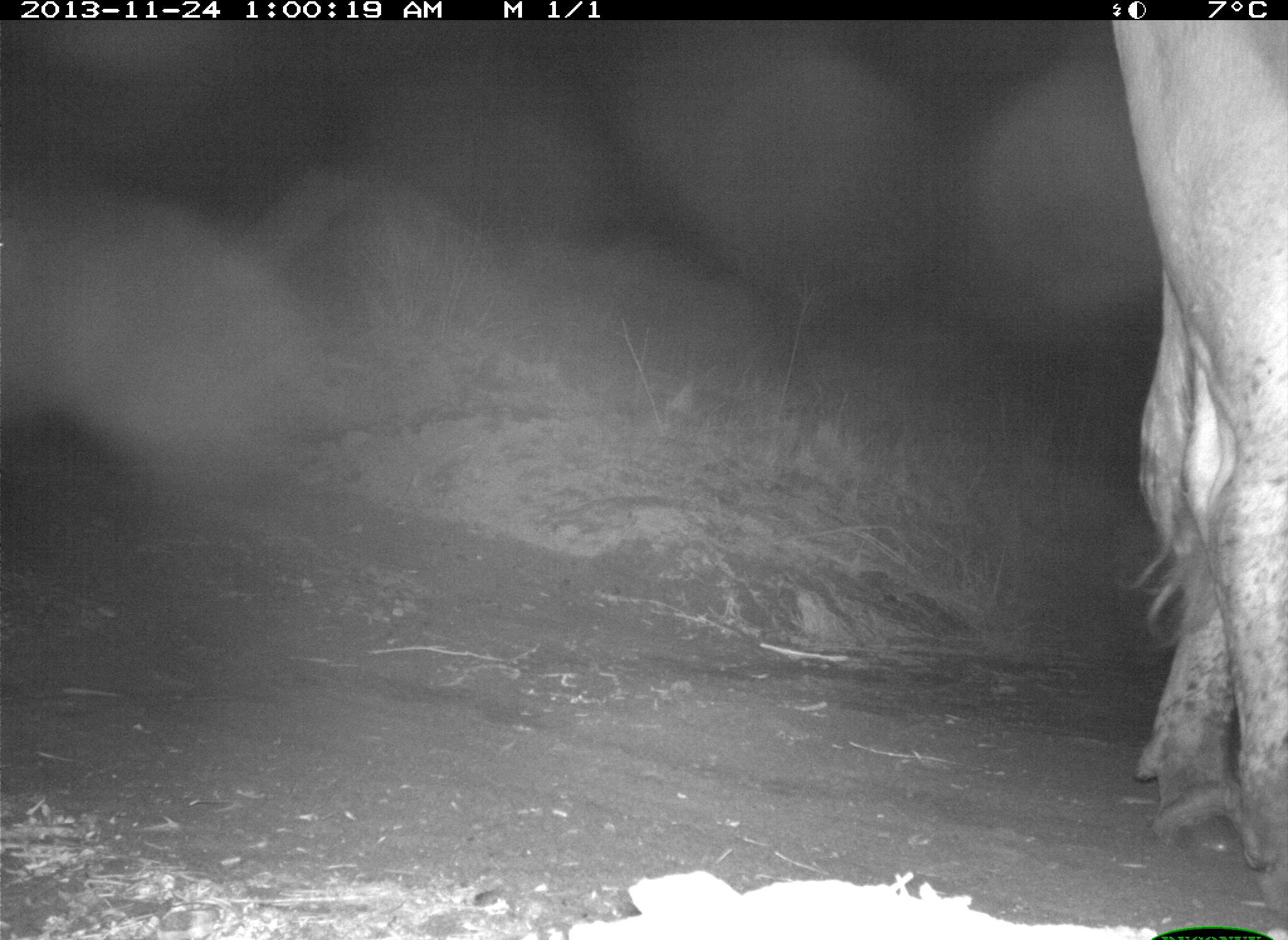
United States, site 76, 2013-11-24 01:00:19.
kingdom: Animalia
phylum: Chordata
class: Mammalia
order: Artiodactyla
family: Bovidae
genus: Bos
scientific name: Bos taurus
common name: cow